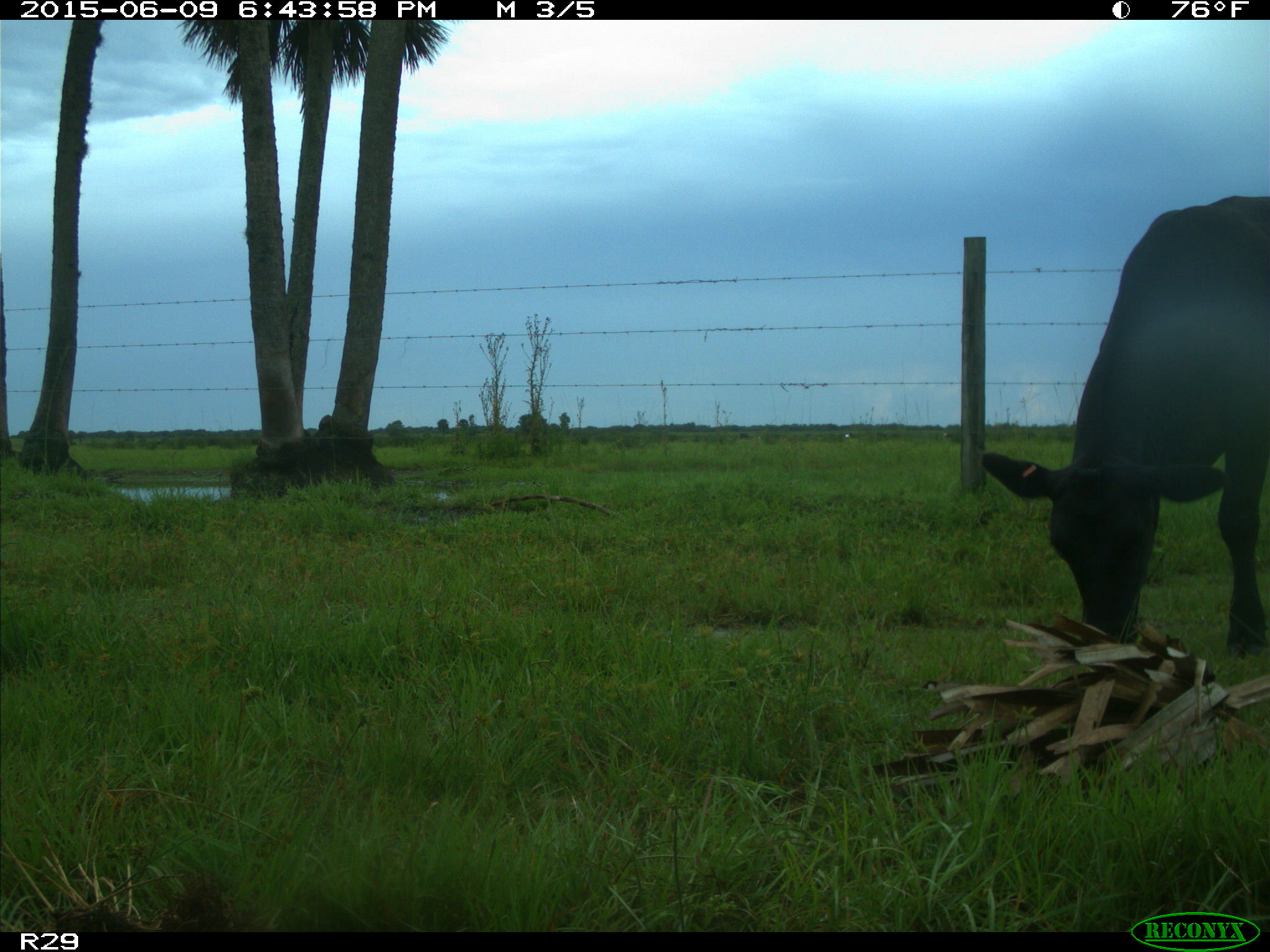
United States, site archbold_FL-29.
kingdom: Animalia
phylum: Chordata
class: Mammalia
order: Artiodactyla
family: Bovidae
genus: Bos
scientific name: Bos taurus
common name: domestic cow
Bos taurus (domestic cow).